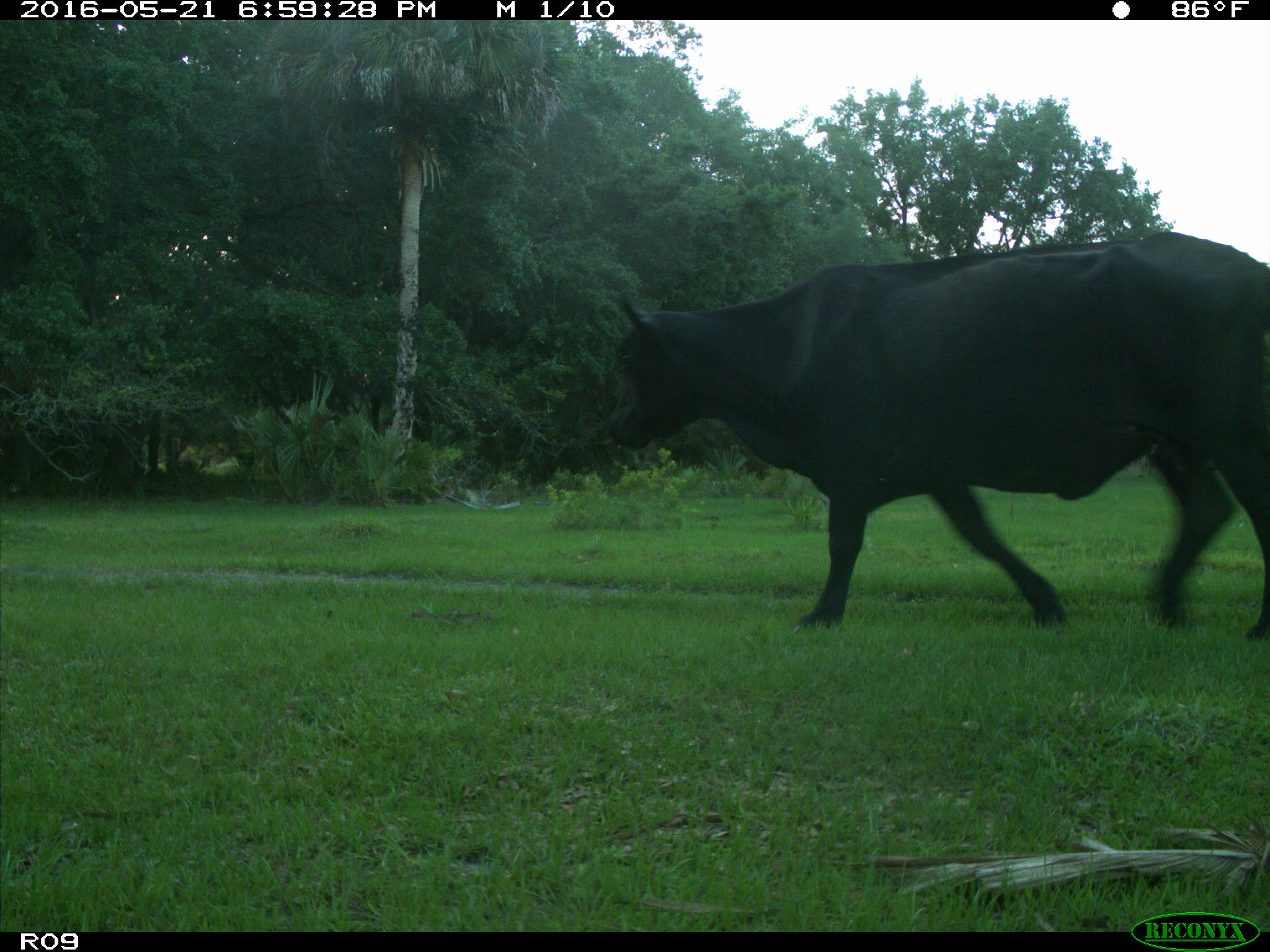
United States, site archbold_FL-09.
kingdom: Animalia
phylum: Chordata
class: Mammalia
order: Artiodactyla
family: Bovidae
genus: Bos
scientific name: Bos taurus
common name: domestic cow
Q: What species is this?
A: Bos taurus (domestic cow).